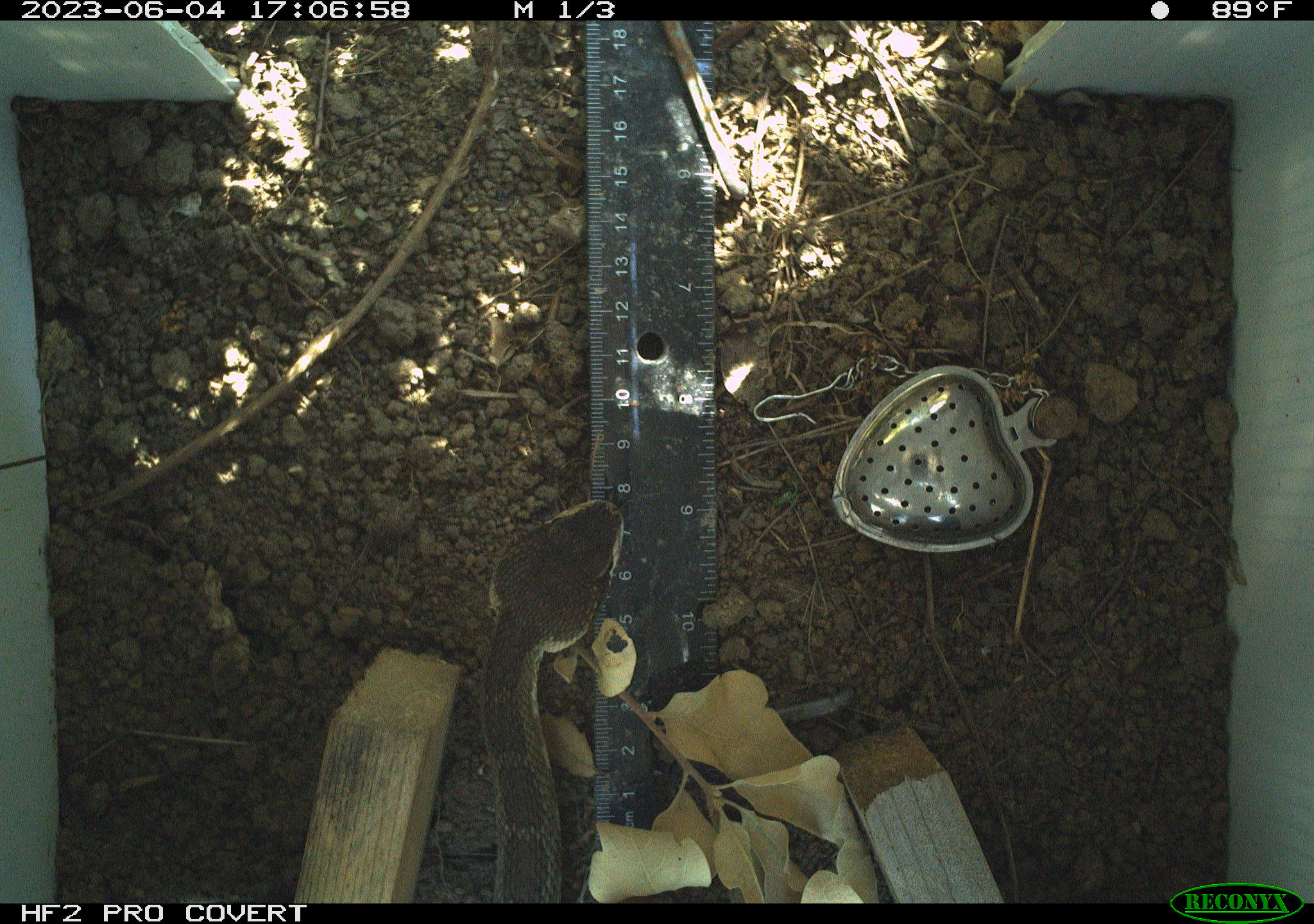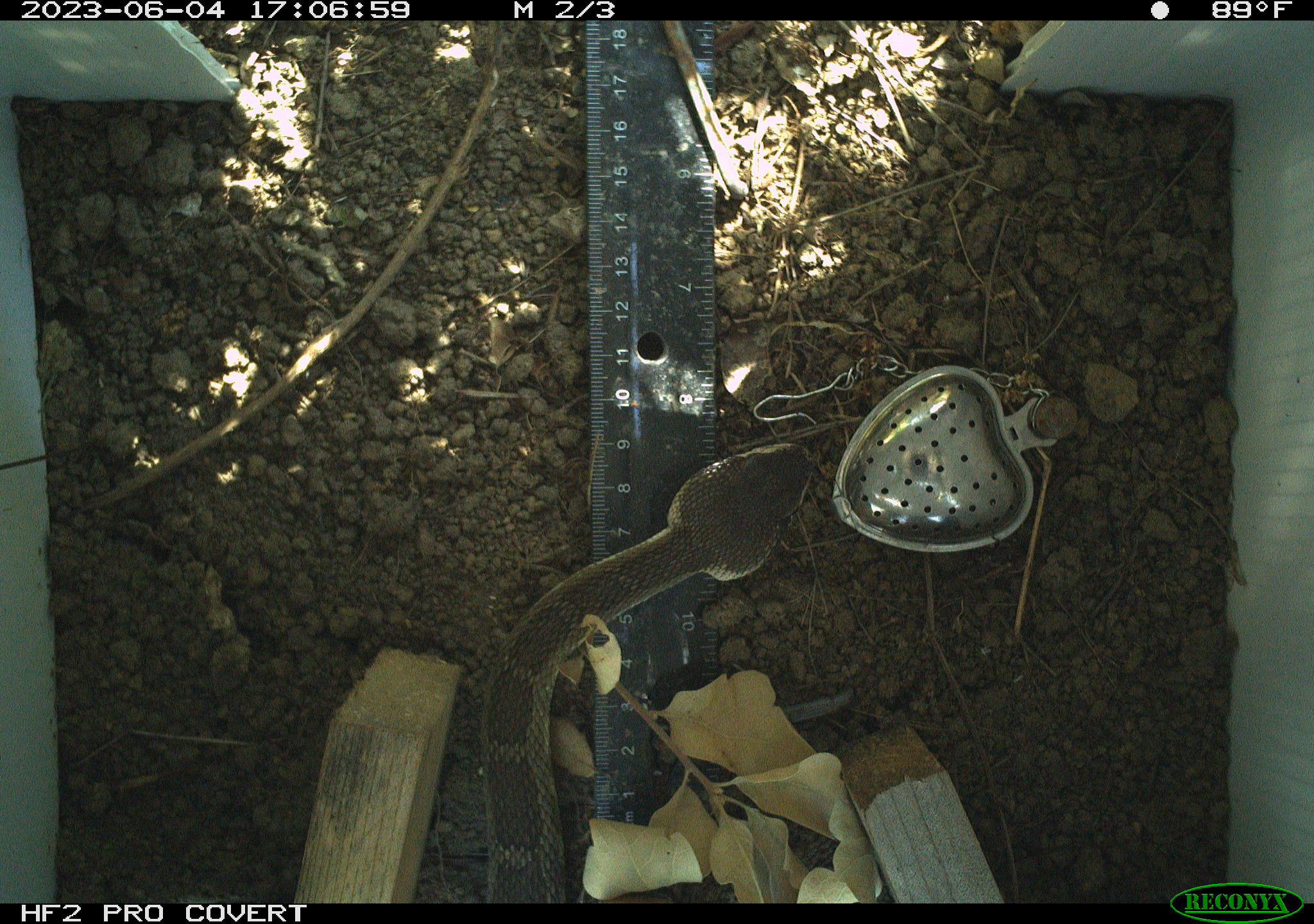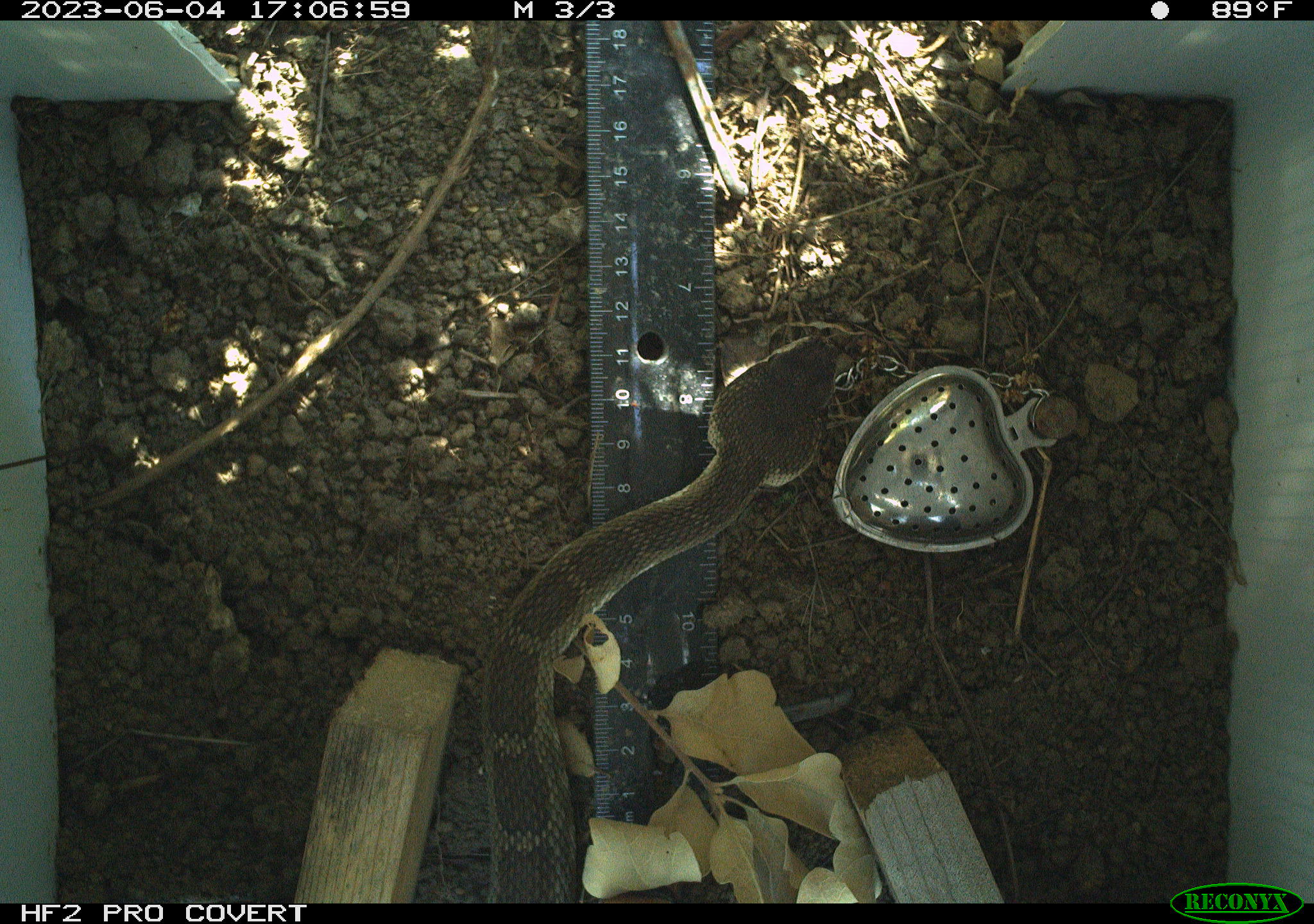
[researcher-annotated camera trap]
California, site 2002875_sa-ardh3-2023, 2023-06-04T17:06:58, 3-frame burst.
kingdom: Animalia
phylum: Chordata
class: Reptilia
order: Squamata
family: Viperidae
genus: Crotalus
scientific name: Crotalus oreganus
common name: western rattlesnake